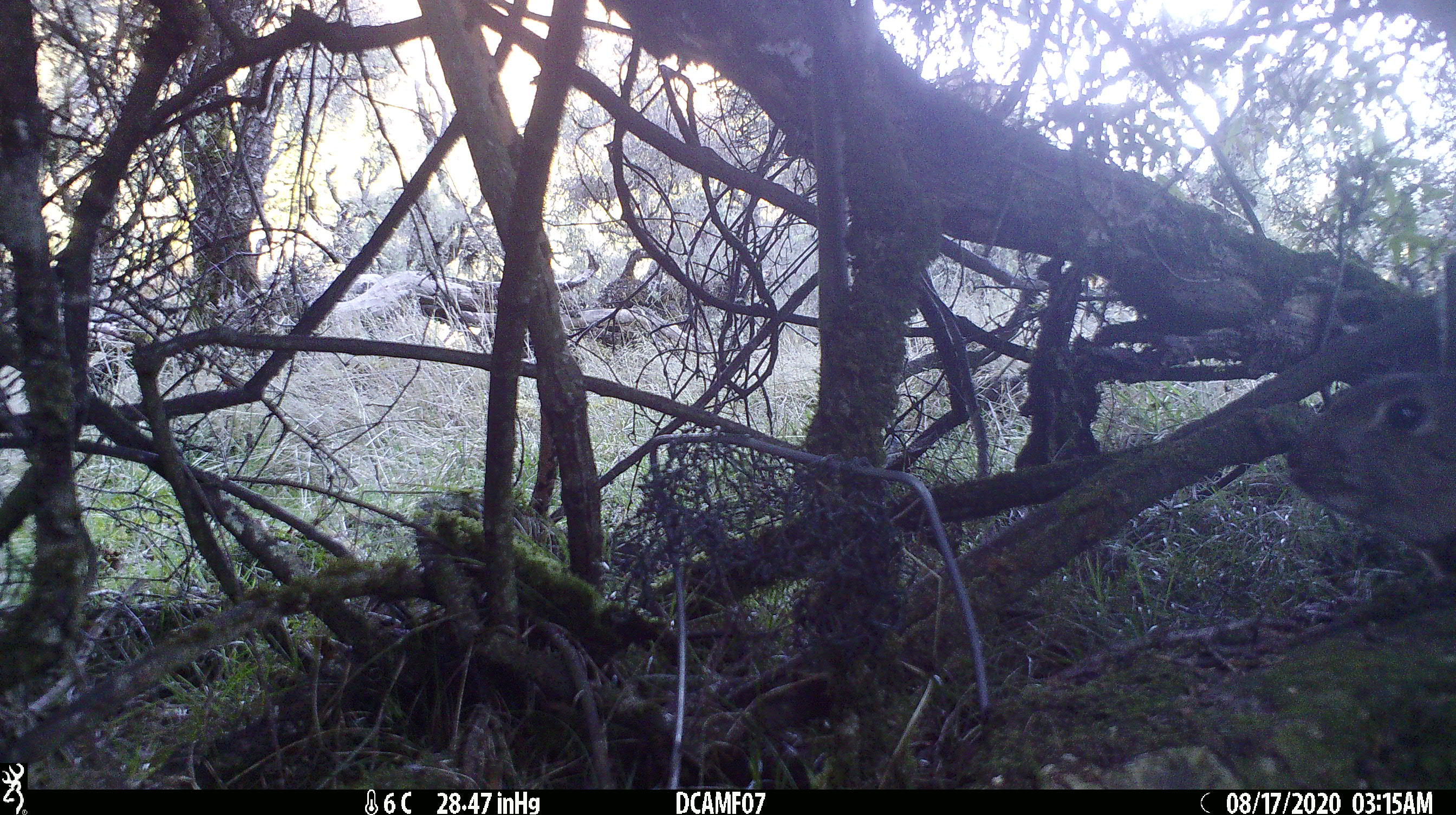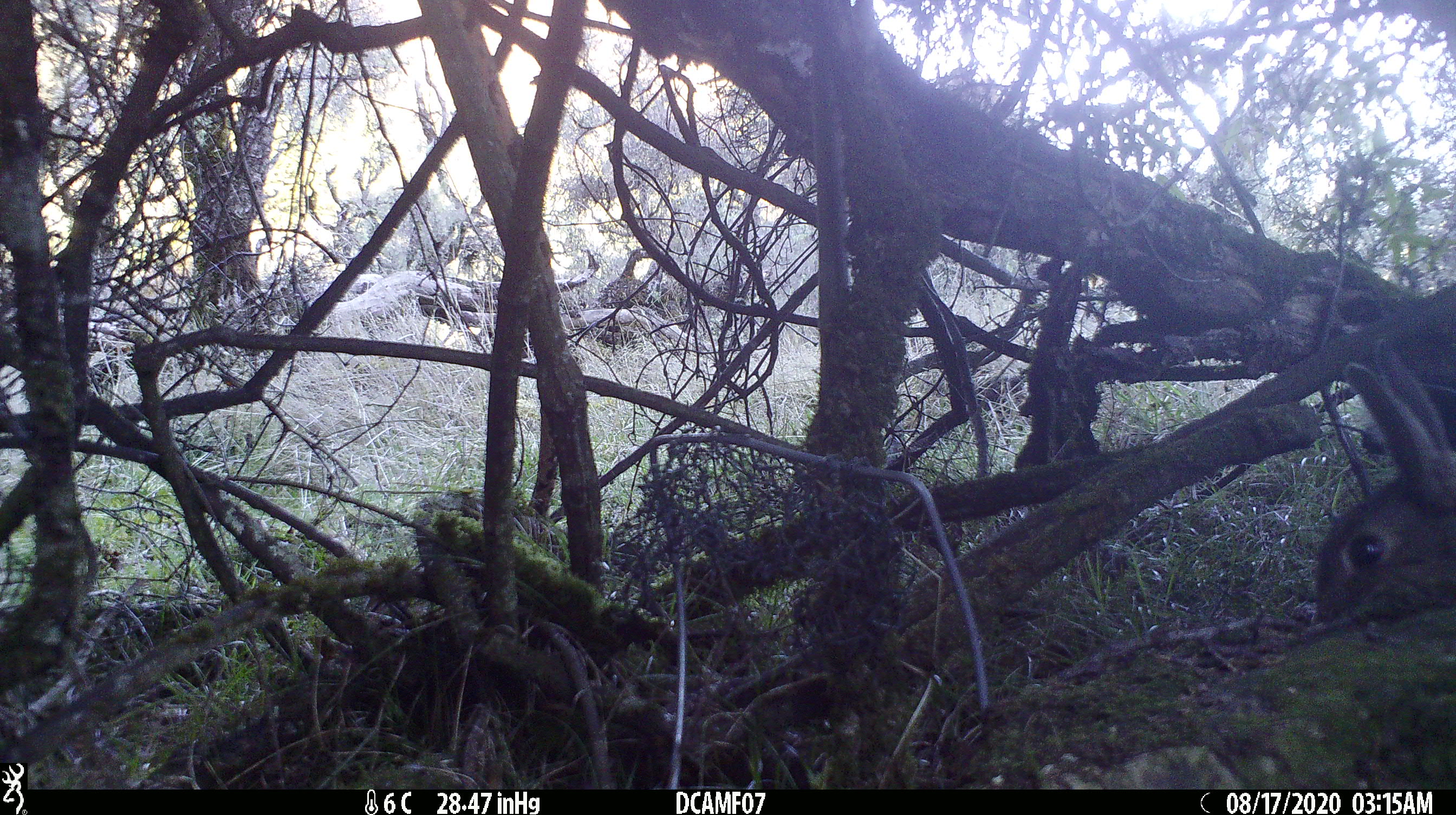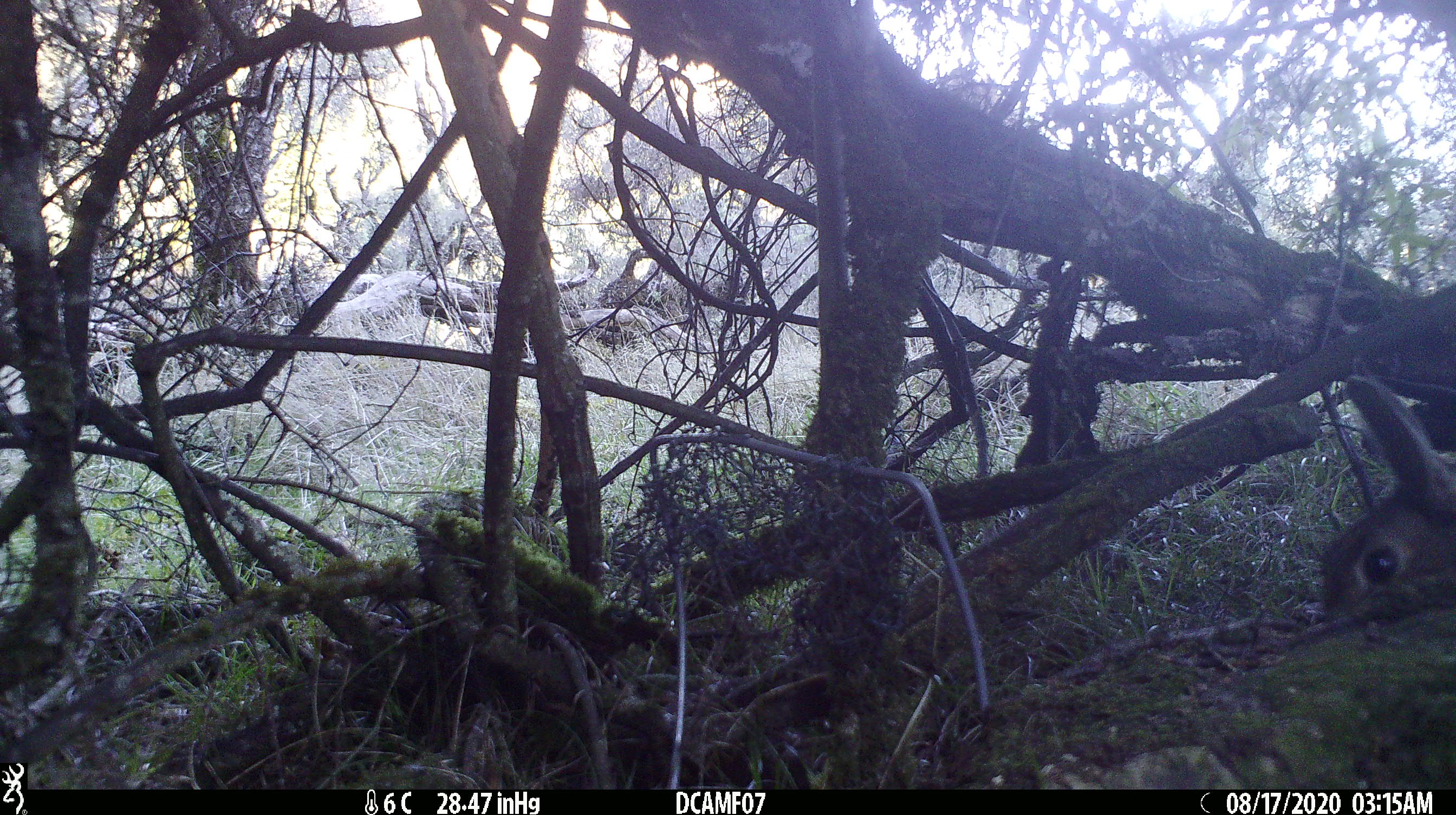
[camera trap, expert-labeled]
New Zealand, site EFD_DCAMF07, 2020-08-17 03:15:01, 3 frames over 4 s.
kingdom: Animalia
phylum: Chordata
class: Mammalia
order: Lagomorpha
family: Leporidae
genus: Oryctolagus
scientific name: Oryctolagus cuniculus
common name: european rabbit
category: rabbit